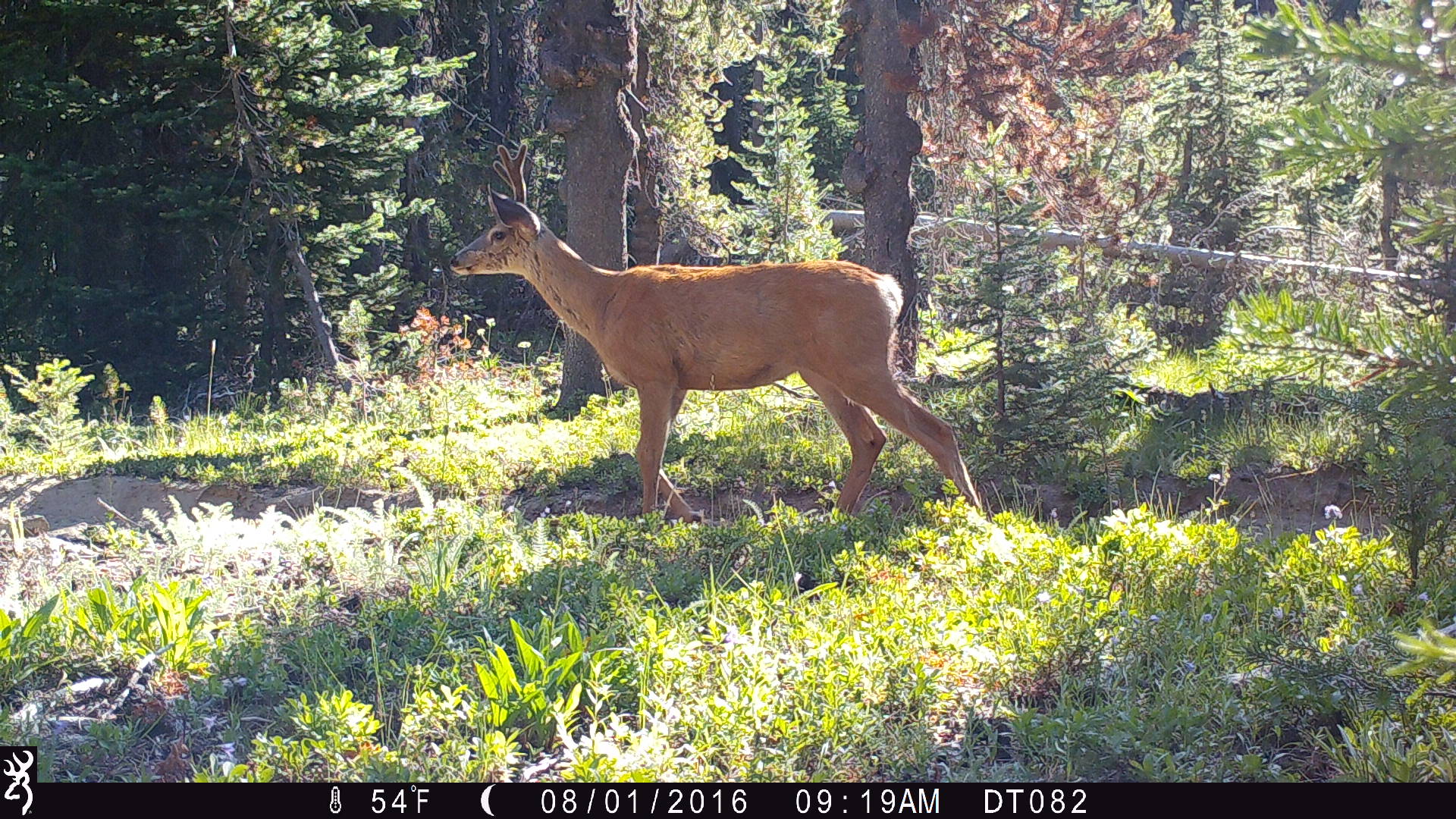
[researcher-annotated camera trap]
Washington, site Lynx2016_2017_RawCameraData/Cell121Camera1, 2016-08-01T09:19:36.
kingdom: Animalia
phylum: Chordata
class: Mammalia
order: Artiodactyla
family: Cervidae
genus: Odocoileus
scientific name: Odocoileus hemionus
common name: mule deer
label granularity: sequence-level